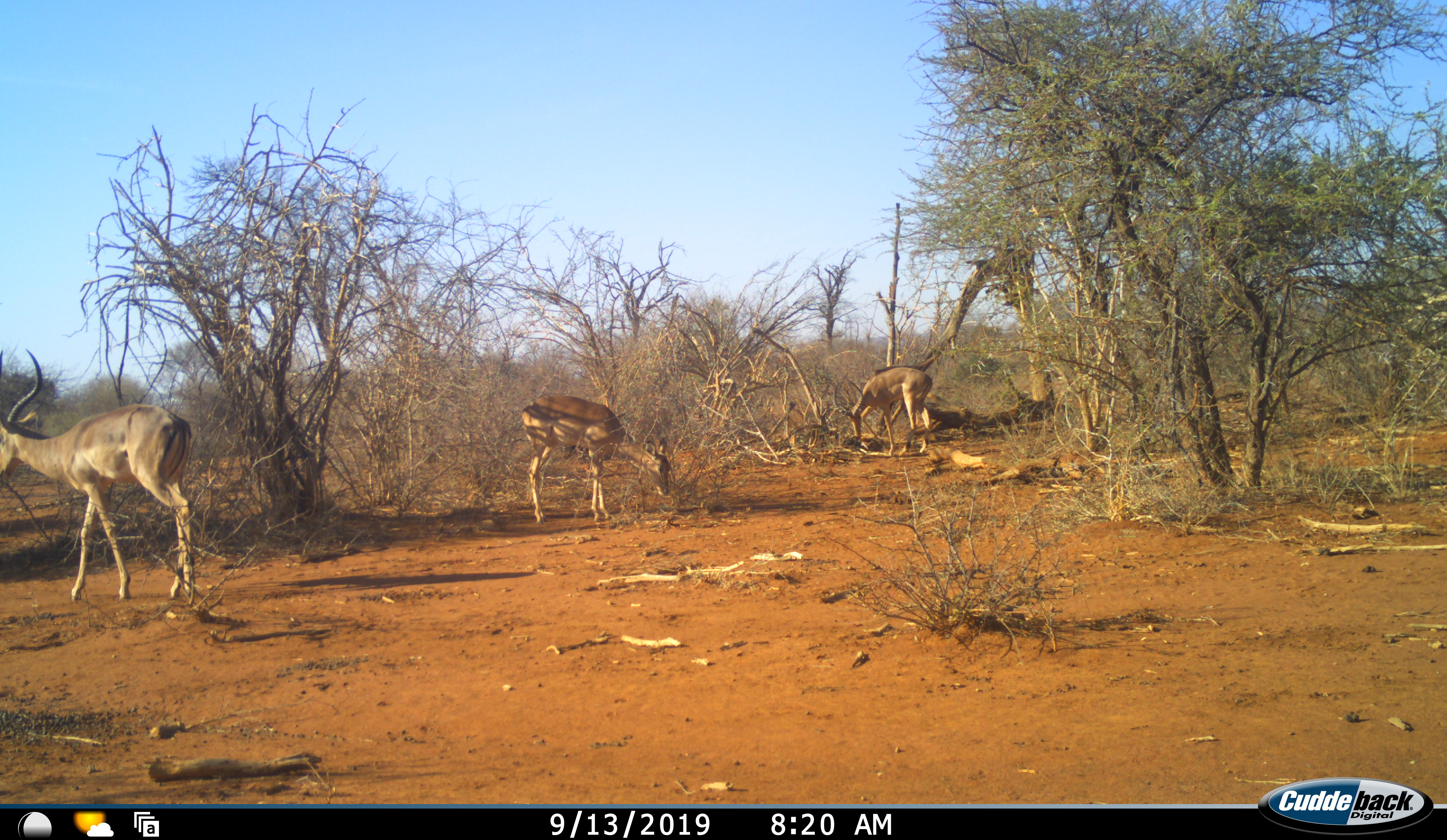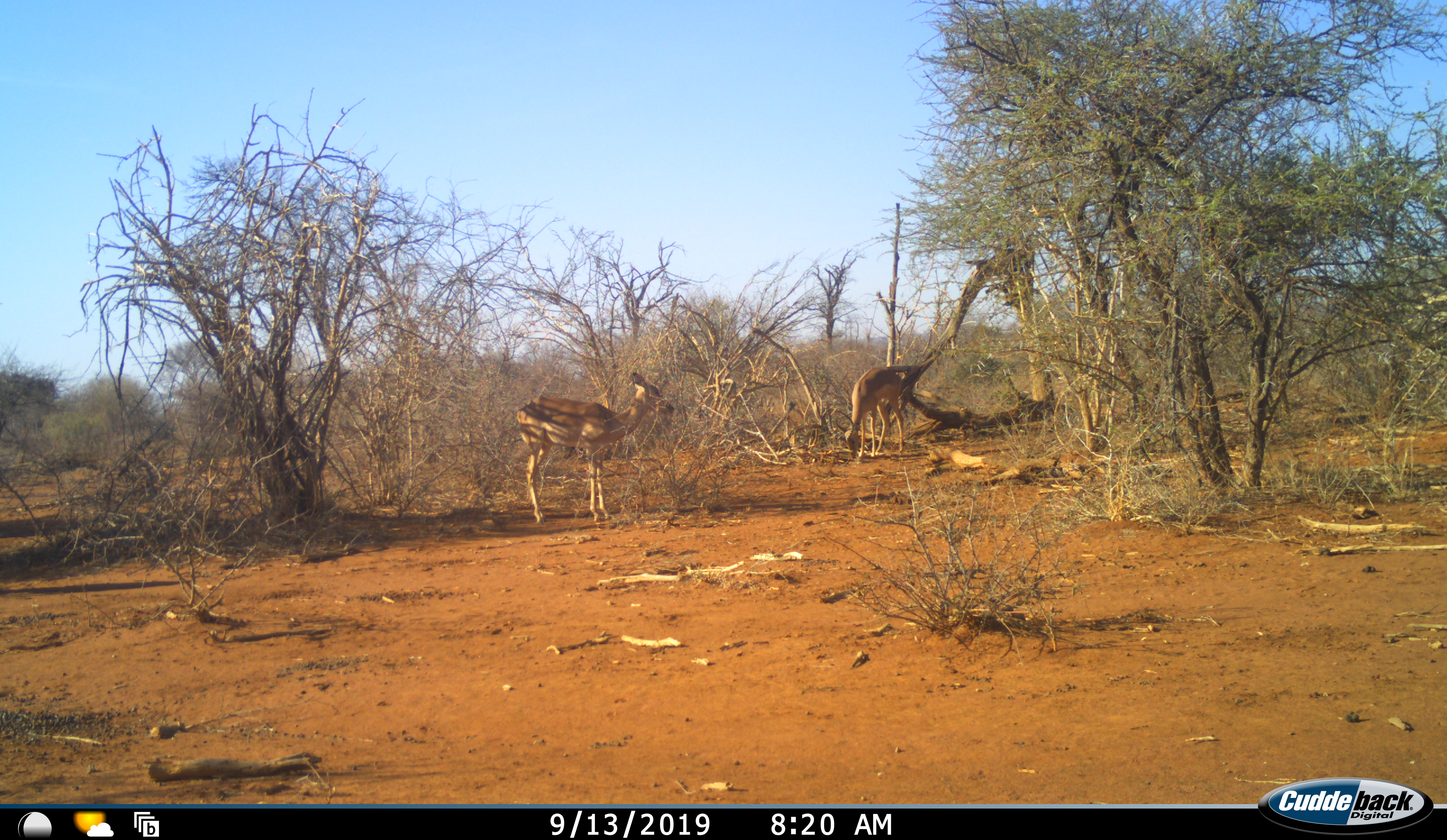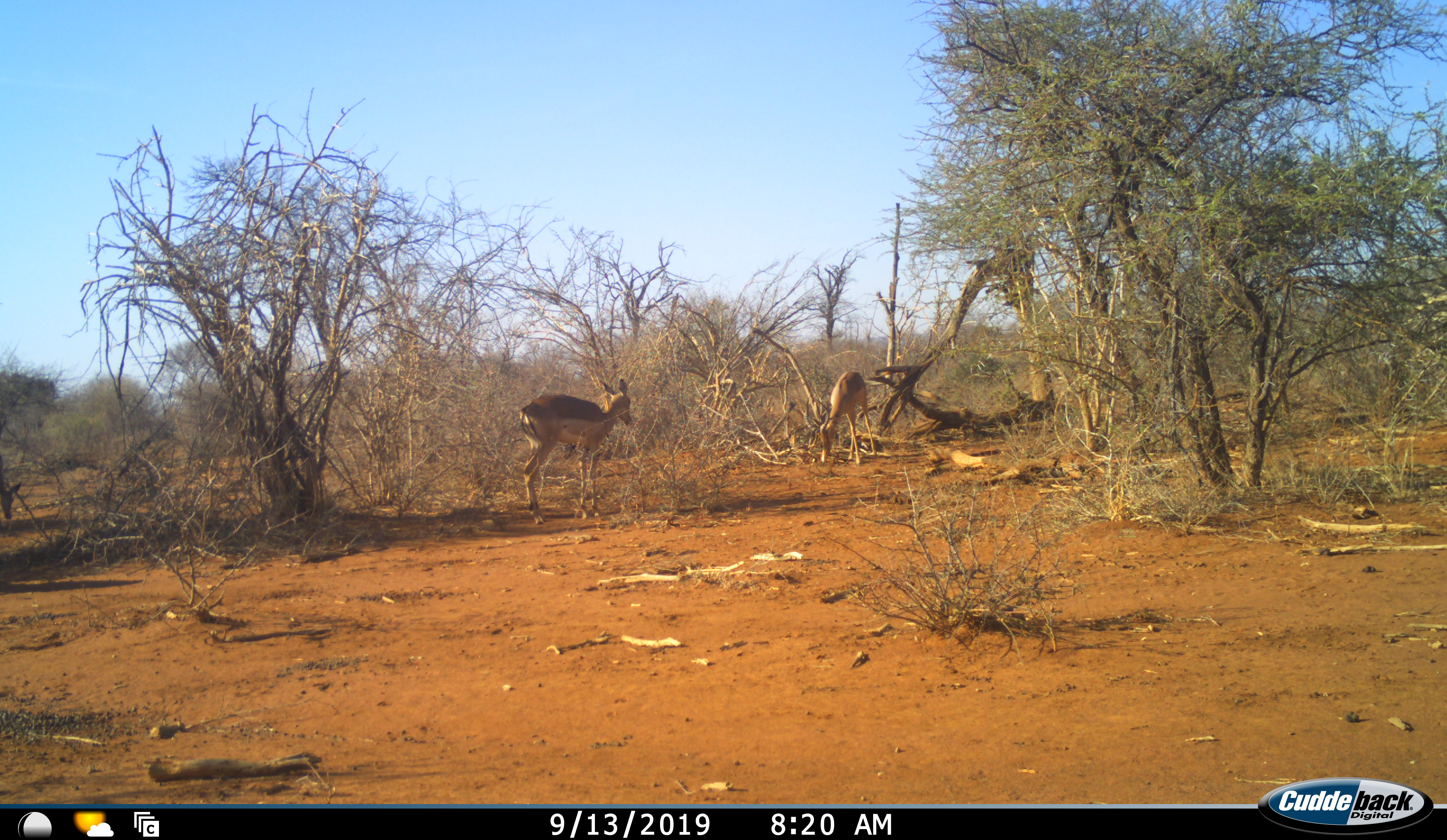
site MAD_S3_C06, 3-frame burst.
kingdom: Animalia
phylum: Chordata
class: Mammalia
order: Artiodactyla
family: Bovidae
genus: Aepyceros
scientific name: Aepyceros melampus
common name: impala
Impala (Aepyceros melampus), count 3. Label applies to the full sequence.